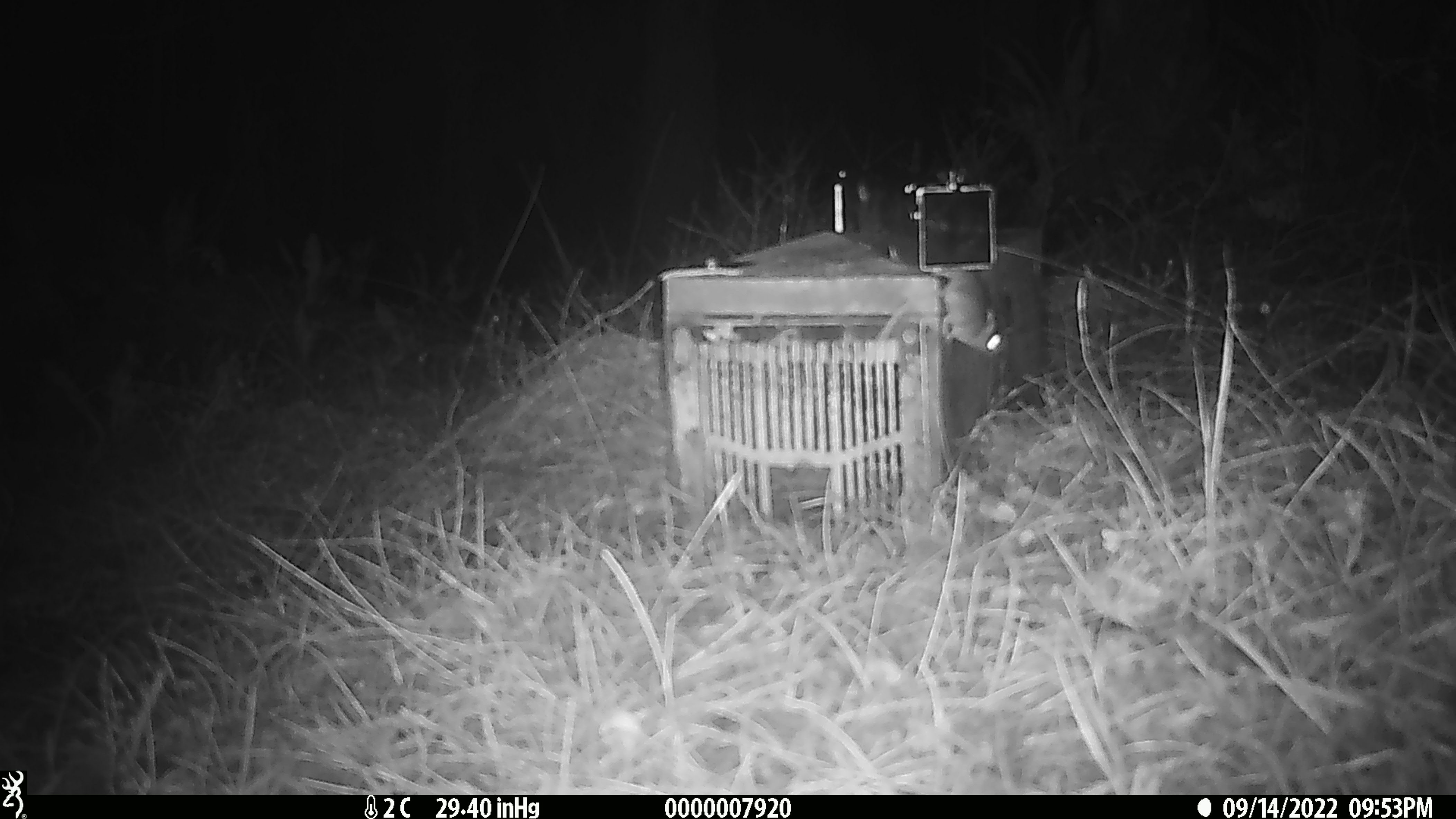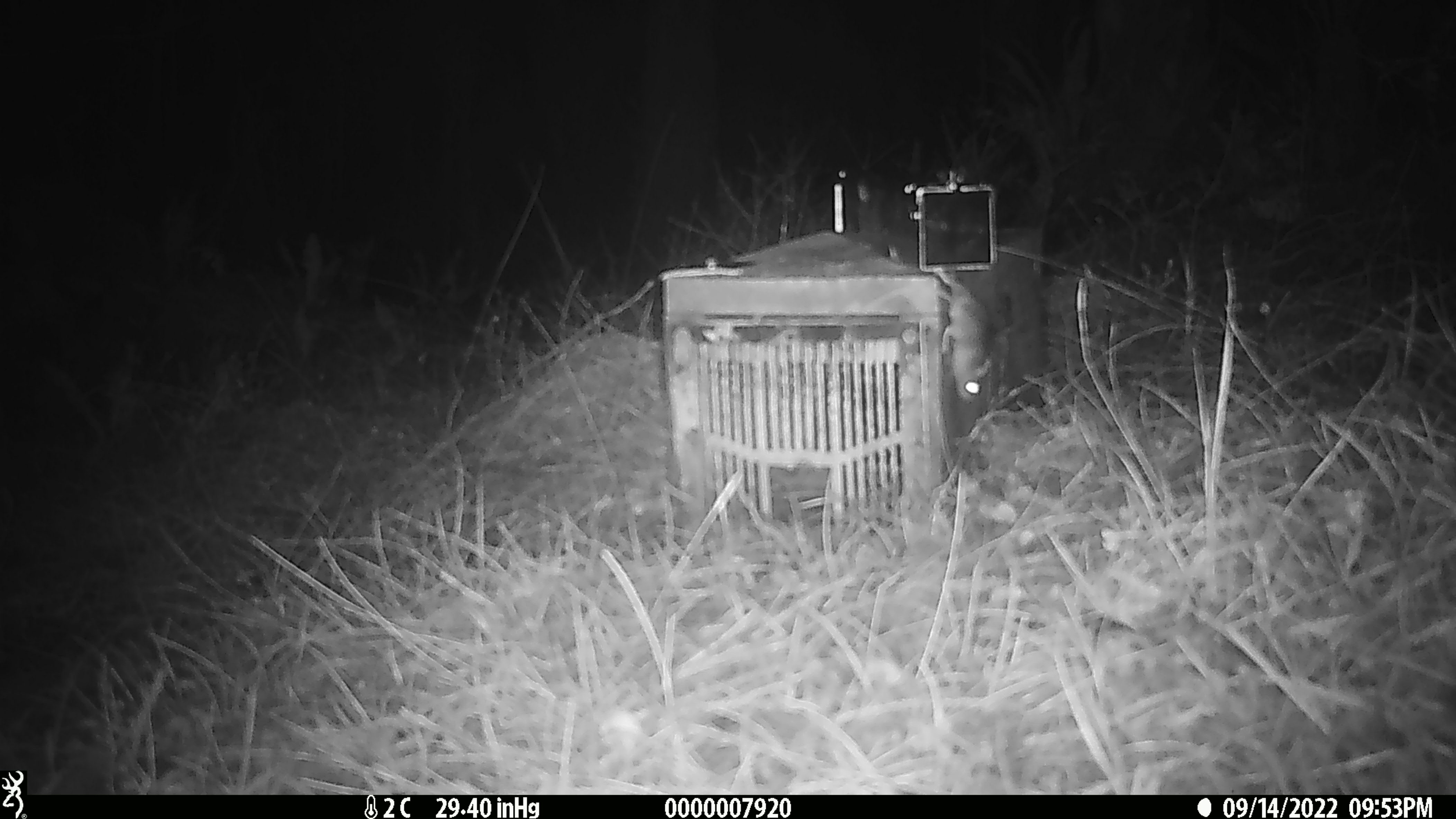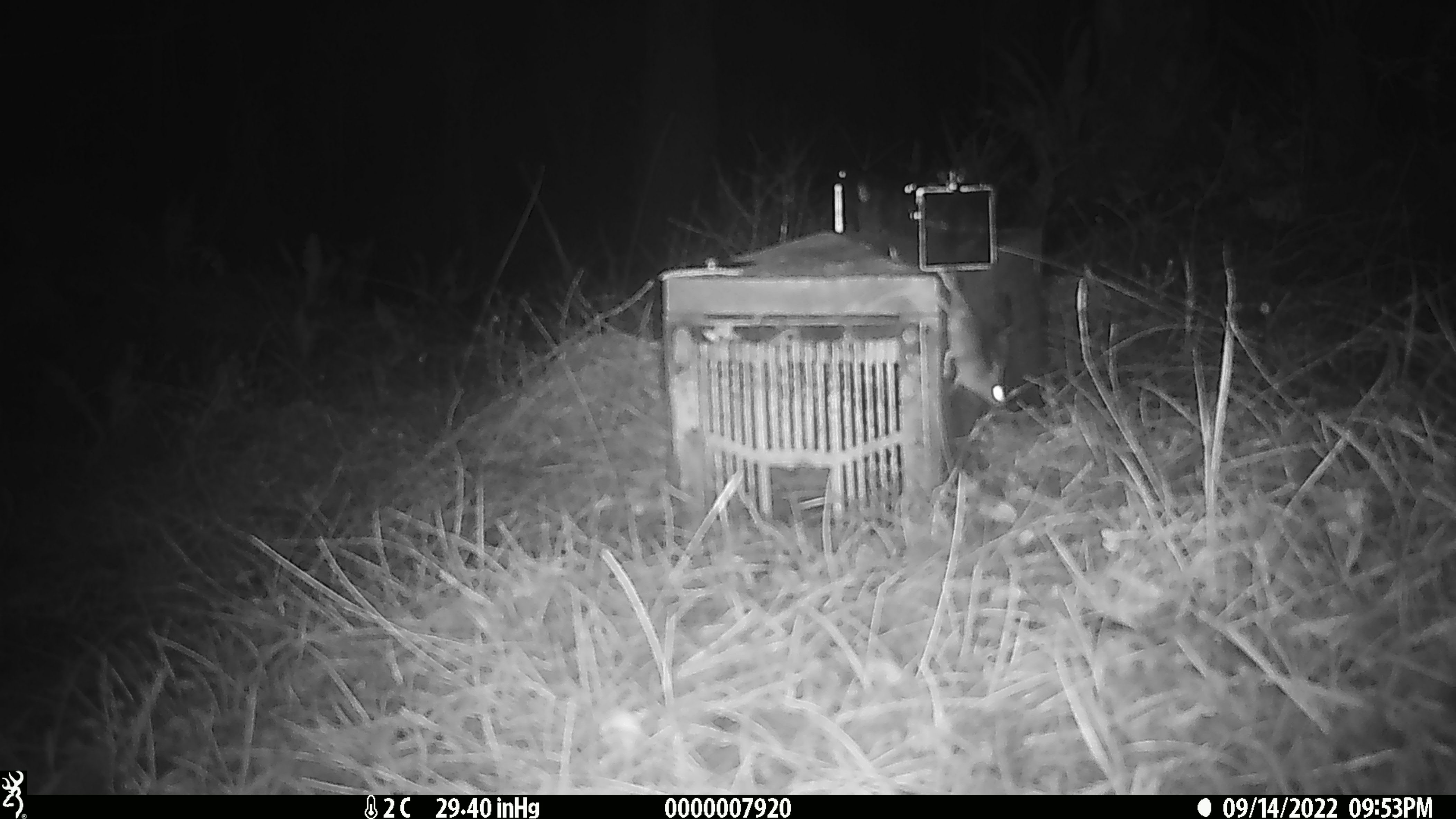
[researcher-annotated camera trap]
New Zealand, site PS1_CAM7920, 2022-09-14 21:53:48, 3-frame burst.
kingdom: Animalia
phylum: Chordata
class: Mammalia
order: Rodentia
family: Muridae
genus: Mus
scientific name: Mus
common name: mouse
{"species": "mouse (Mus)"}